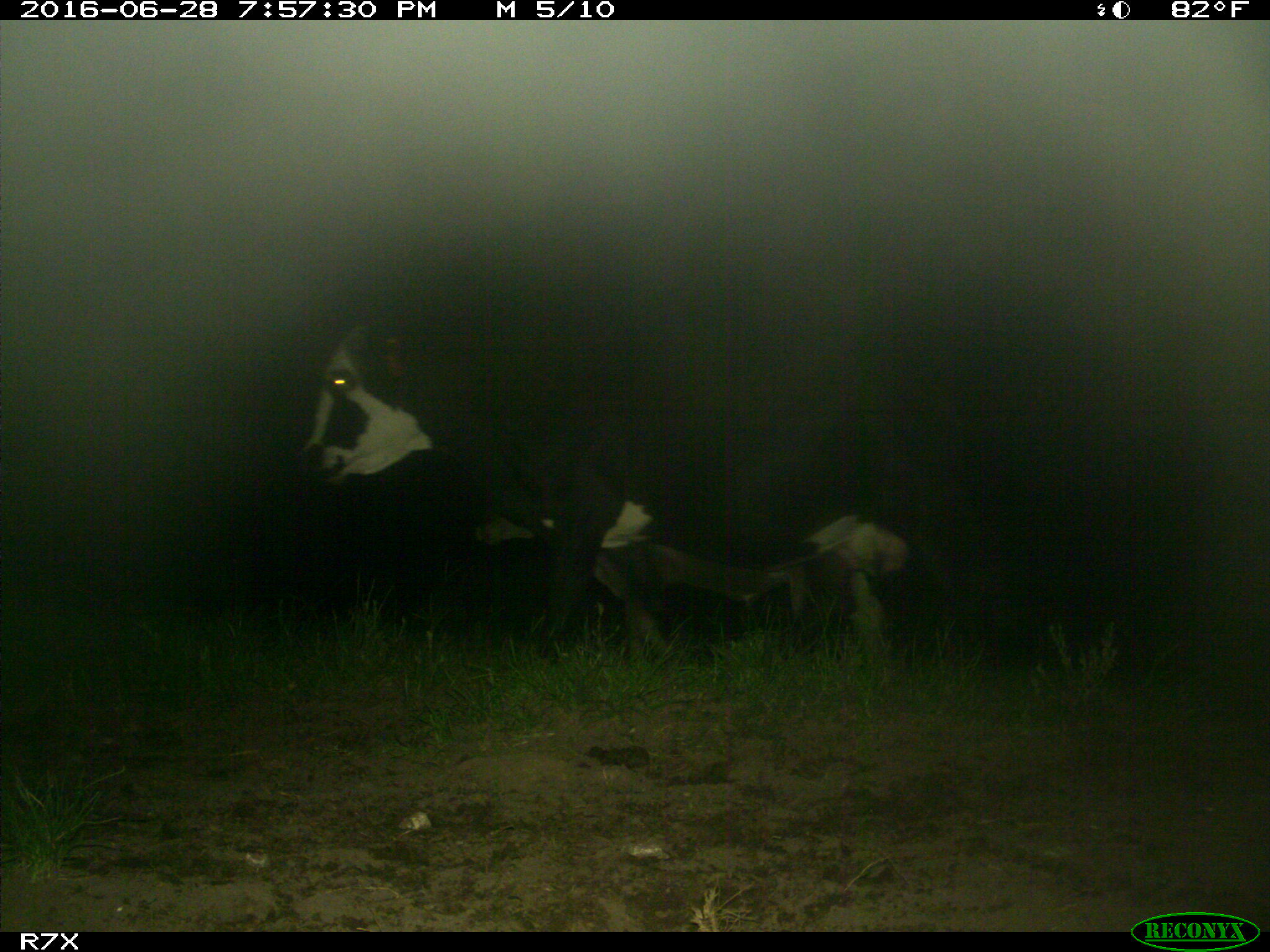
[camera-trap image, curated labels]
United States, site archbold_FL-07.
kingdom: Animalia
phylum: Chordata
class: Mammalia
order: Artiodactyla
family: Bovidae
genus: Bos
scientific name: Bos taurus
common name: domestic cow